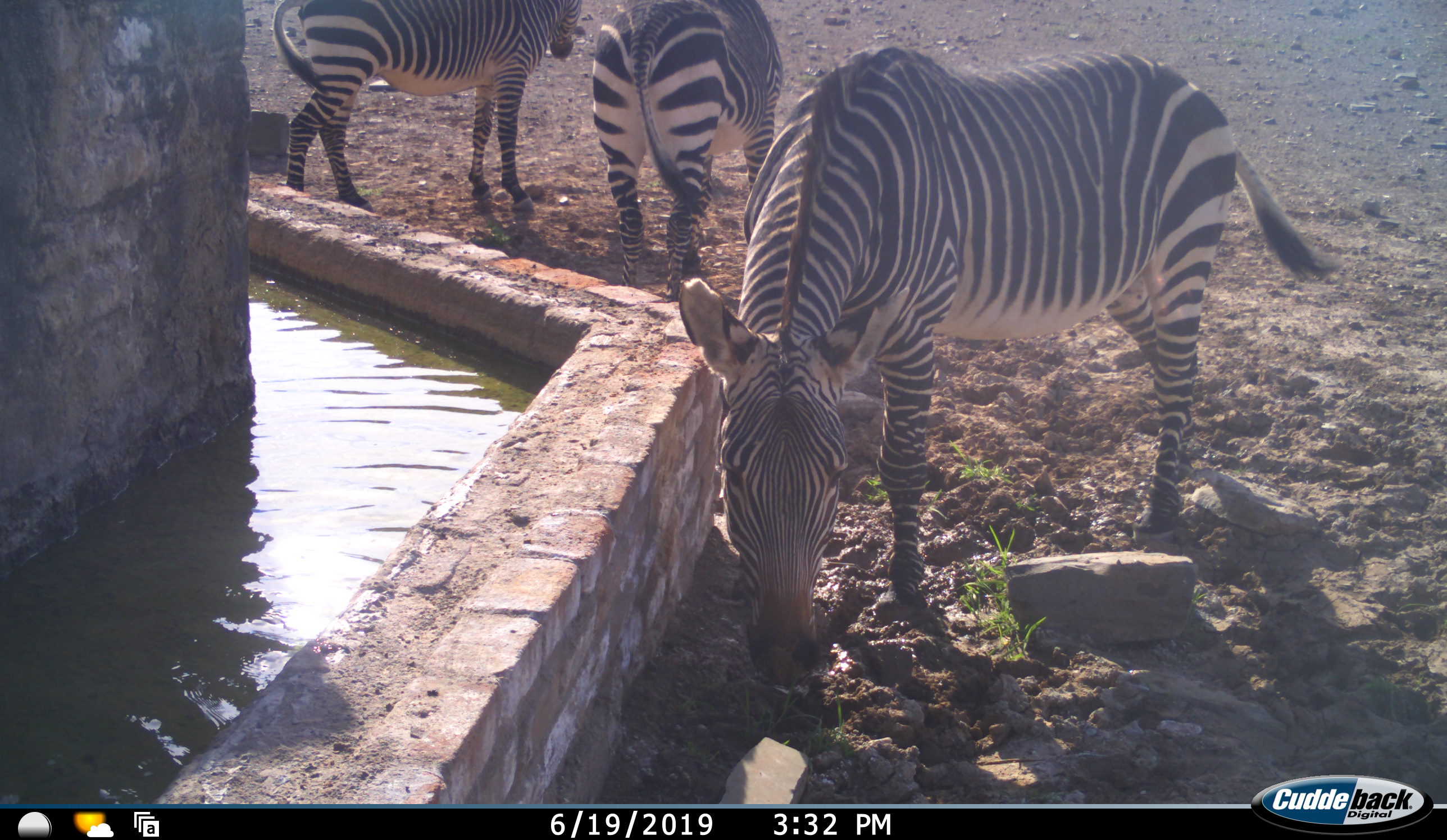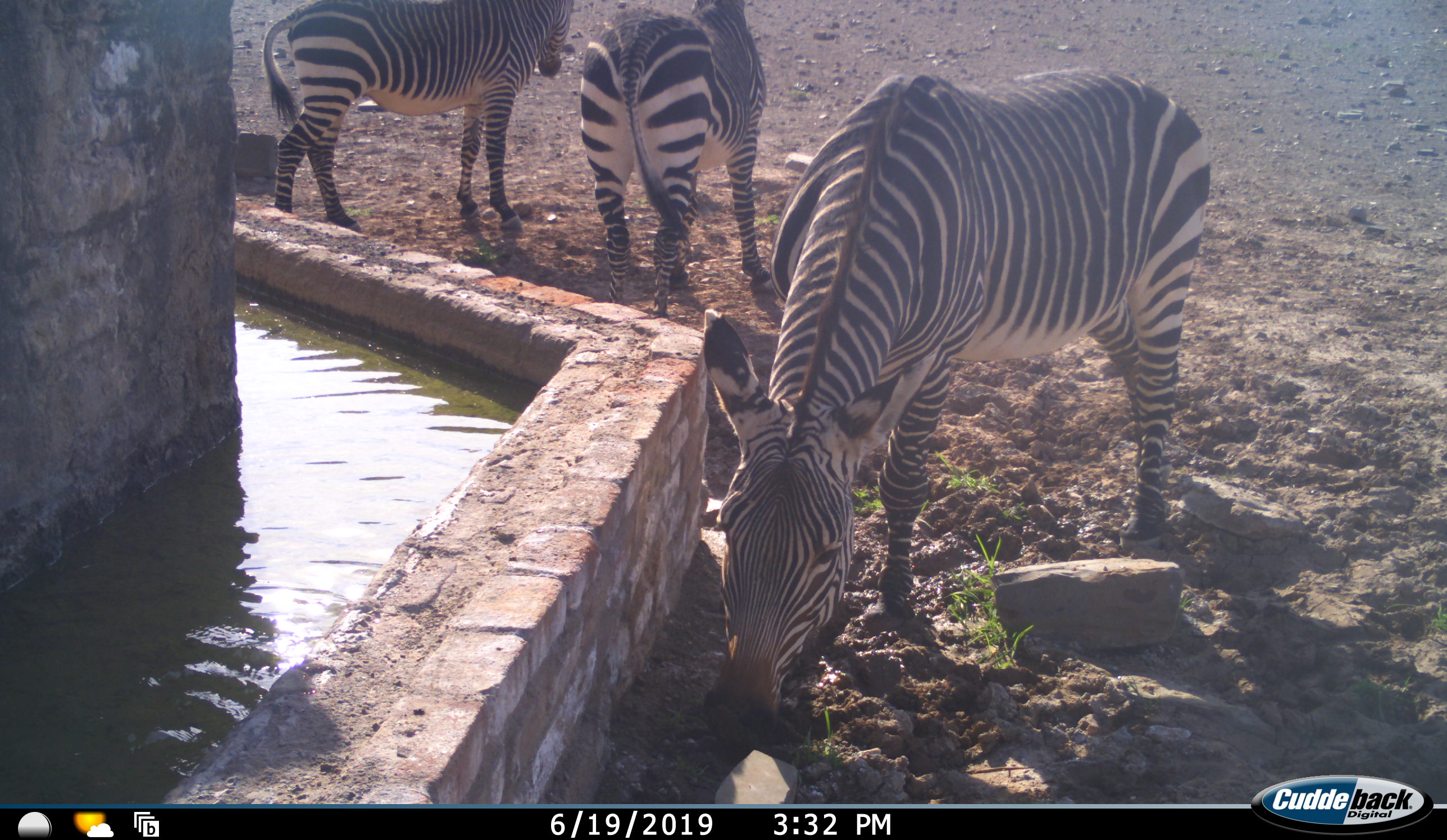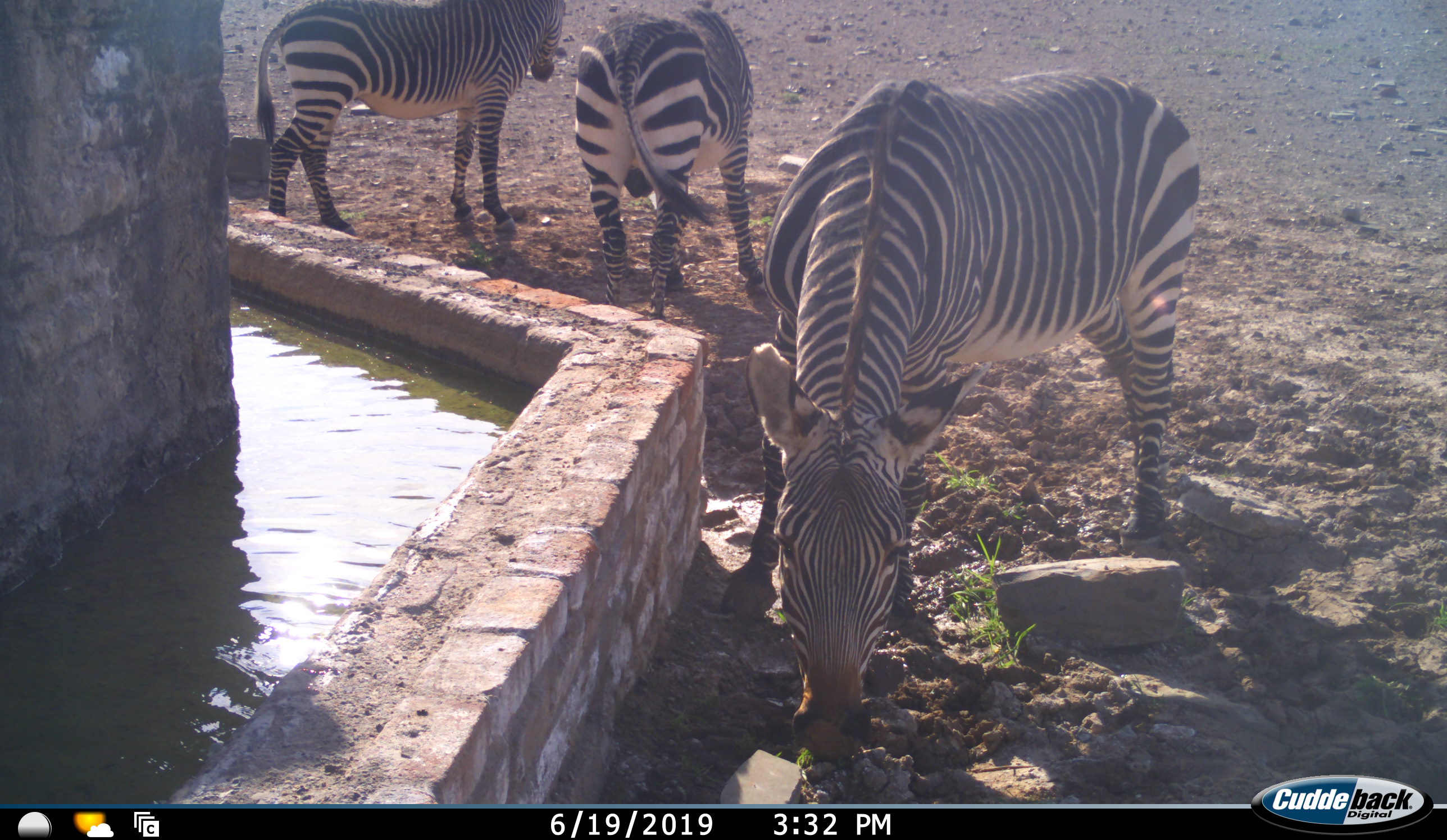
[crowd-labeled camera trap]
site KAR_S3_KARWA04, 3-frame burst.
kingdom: Animalia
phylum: Chordata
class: Mammalia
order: Perissodactyla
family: Equidae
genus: Equus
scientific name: Equus zebra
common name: mountain zebra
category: zebramountain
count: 3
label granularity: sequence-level